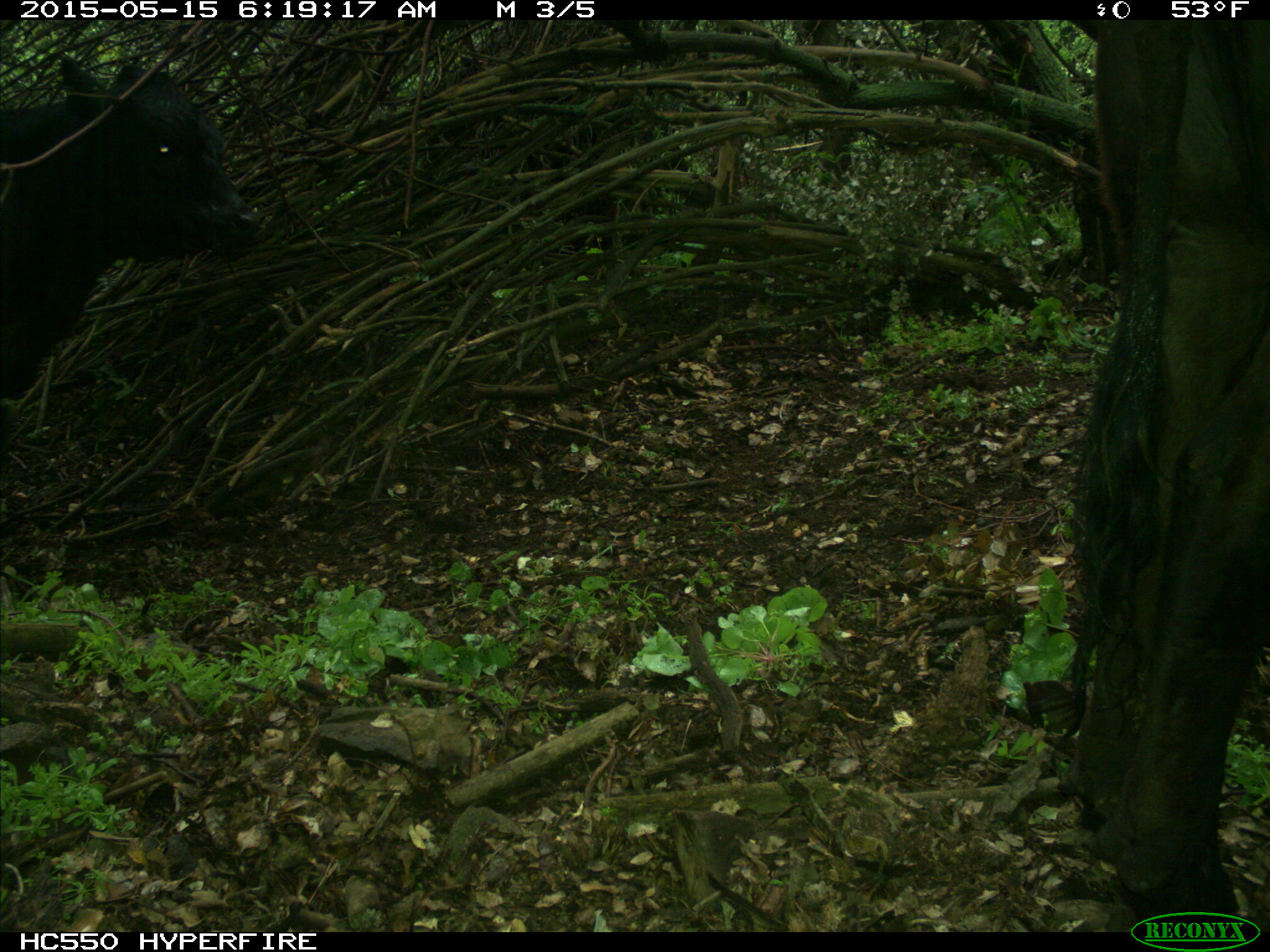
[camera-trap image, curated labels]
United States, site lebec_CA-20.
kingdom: Animalia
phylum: Chordata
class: Mammalia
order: Artiodactyla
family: Bovidae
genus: Bos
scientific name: Bos taurus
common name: domestic cow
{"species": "Bos taurus (domestic cow)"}